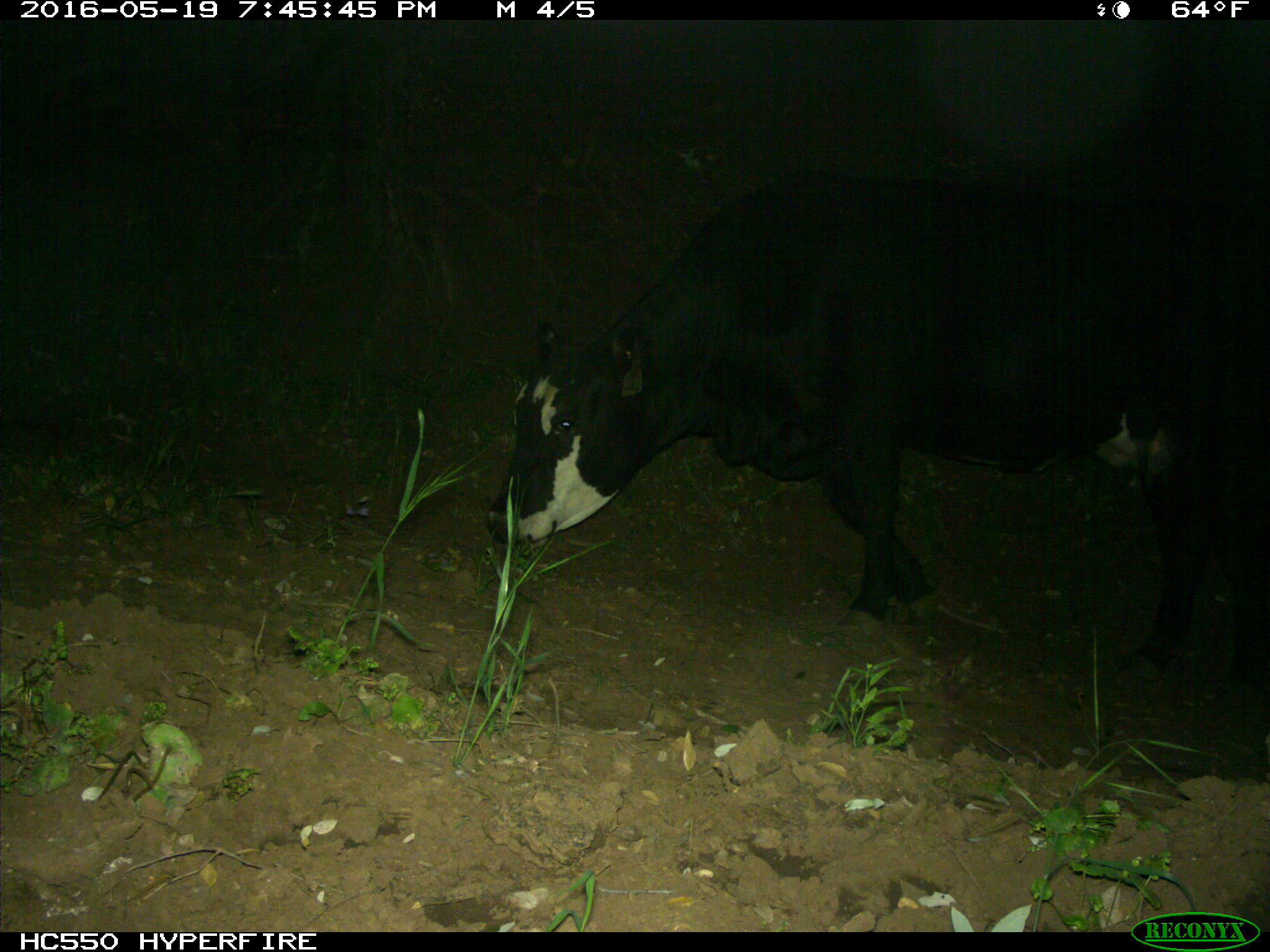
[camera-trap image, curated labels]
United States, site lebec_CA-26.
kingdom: Animalia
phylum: Chordata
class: Mammalia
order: Artiodactyla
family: Bovidae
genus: Bos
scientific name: Bos taurus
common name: domestic cow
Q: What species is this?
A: Bos taurus (domestic cow).